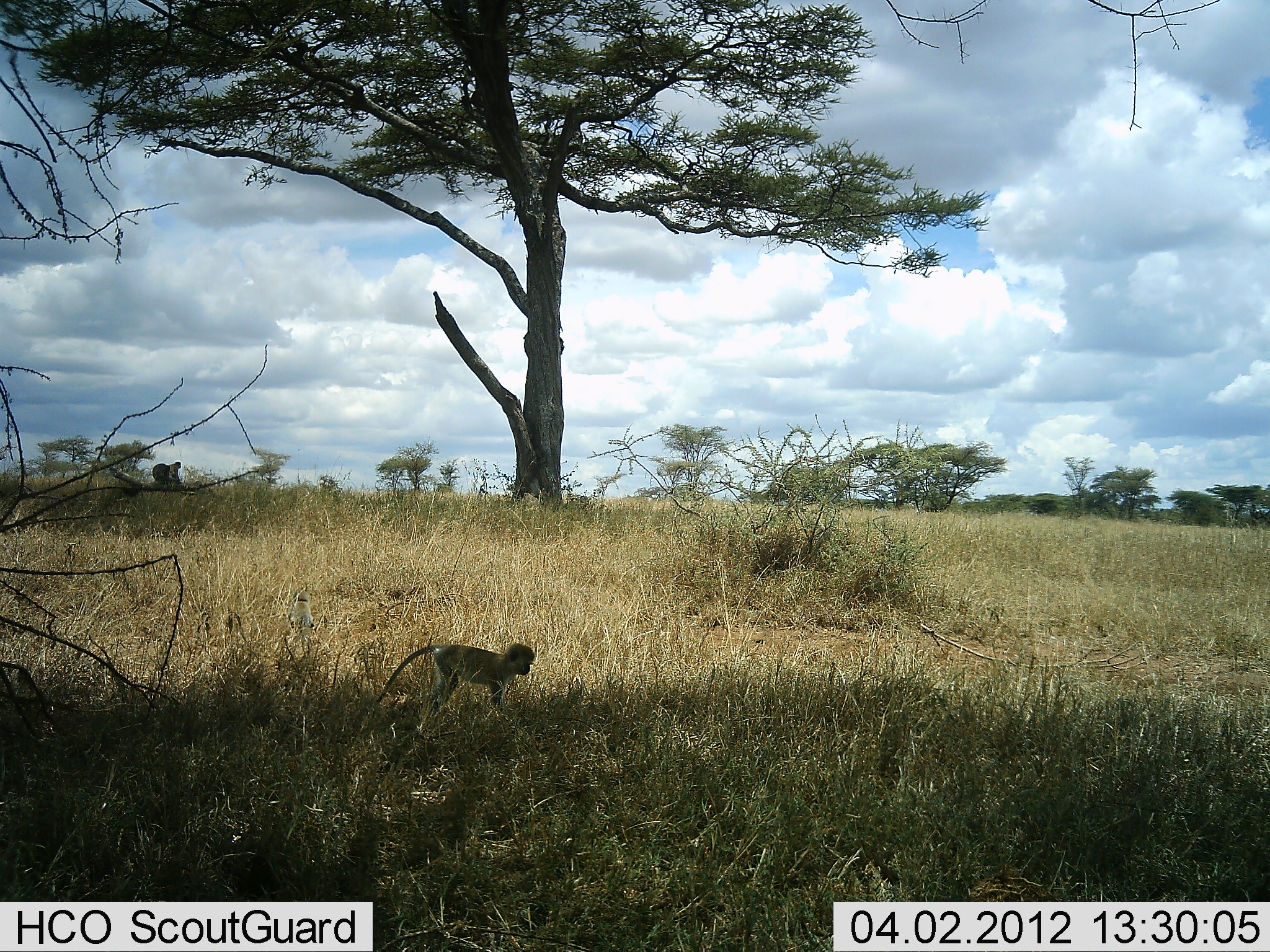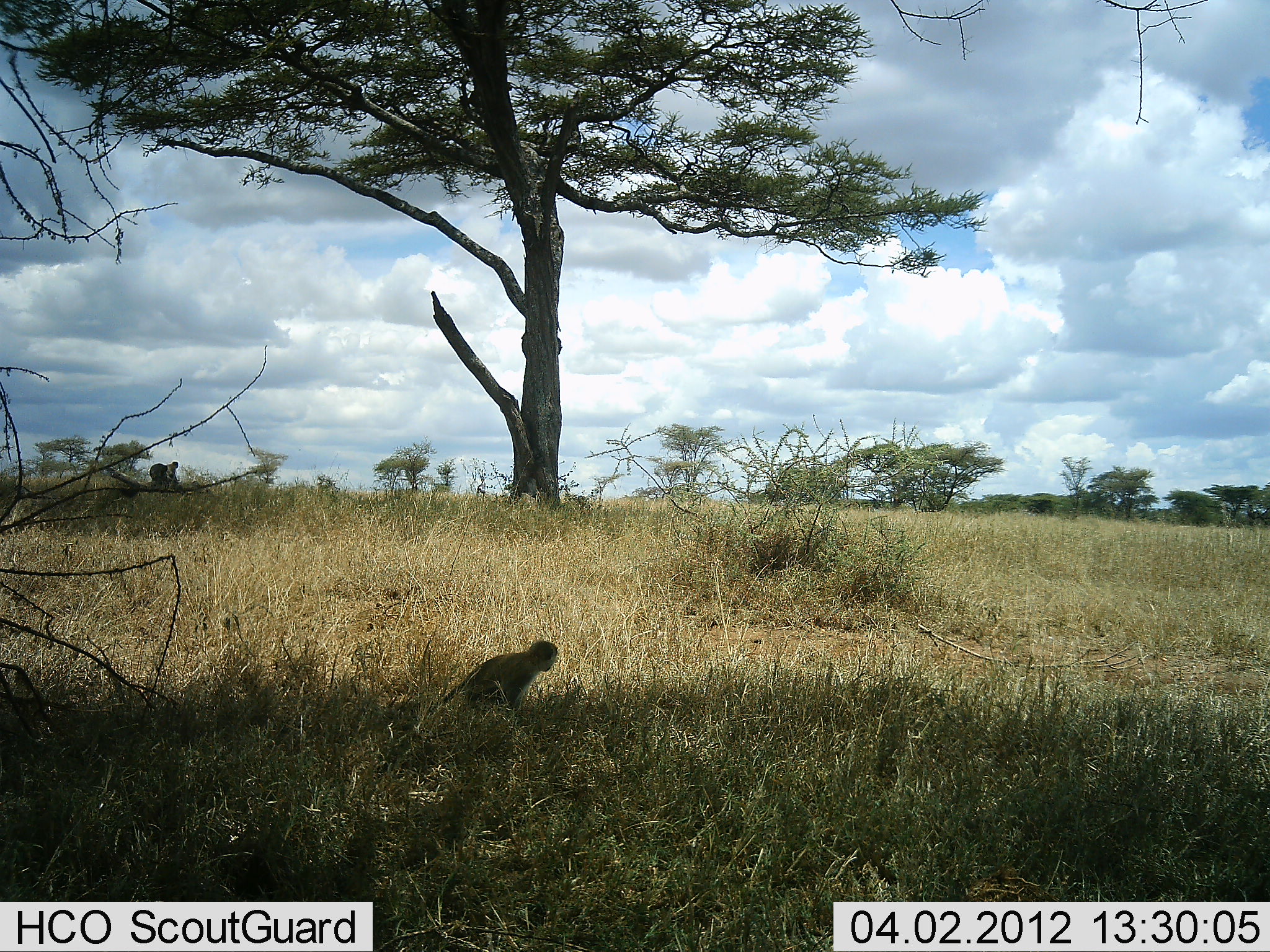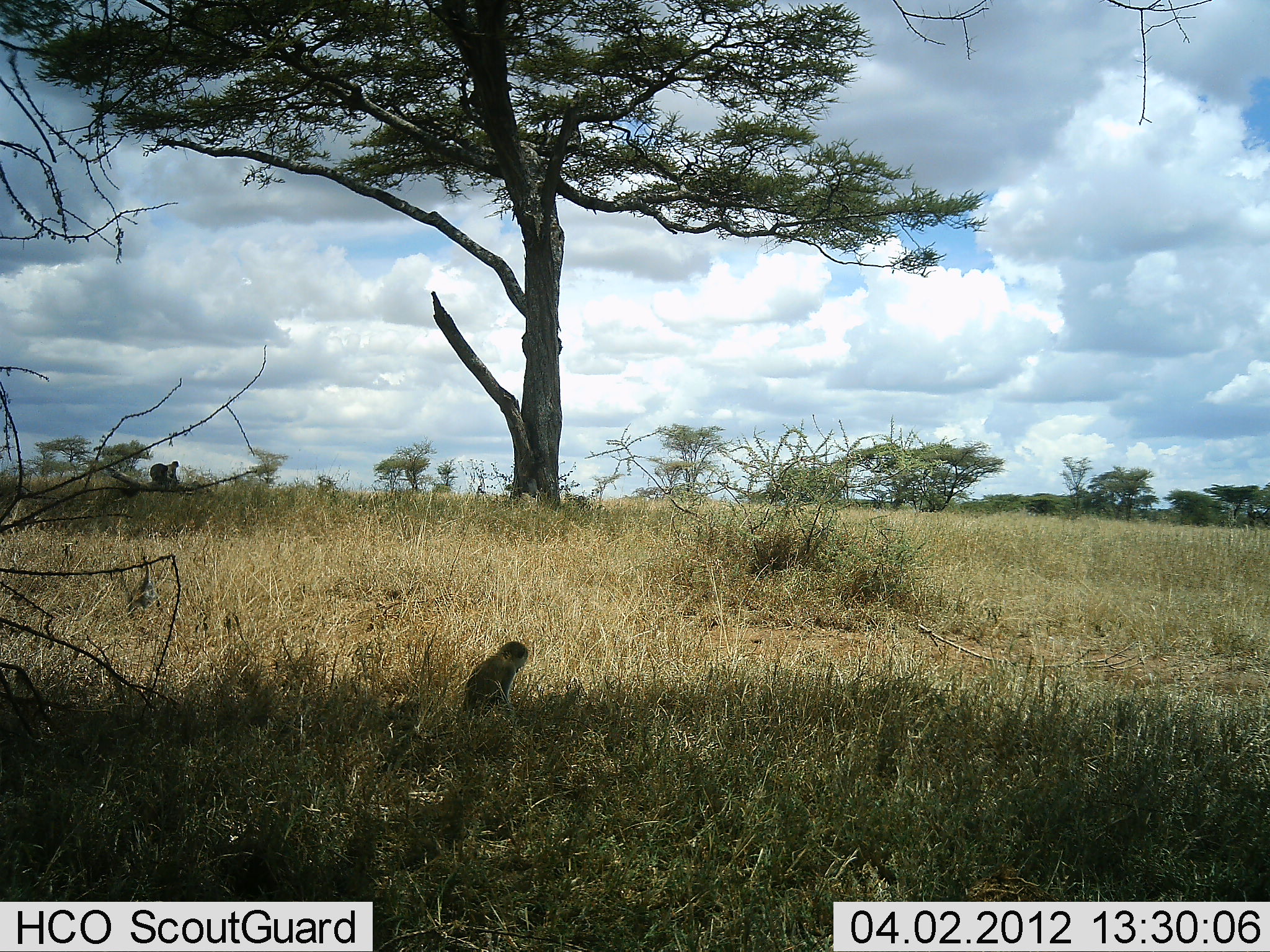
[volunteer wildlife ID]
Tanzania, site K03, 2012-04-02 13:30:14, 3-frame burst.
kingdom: Animalia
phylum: Chordata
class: Mammalia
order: Primates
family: Cercopithecidae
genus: Chlorocebus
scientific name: Chlorocebus pygerythrus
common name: vervet monkey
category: monkeyvervet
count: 1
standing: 38%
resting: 24%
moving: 71%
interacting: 0%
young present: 14%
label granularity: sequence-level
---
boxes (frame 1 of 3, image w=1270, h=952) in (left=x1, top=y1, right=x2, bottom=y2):
animal: (left=366, top=642, right=535, bottom=739); (left=289, top=589, right=314, bottom=634); (left=152, top=462, right=171, bottom=486); (left=166, top=461, right=184, bottom=484)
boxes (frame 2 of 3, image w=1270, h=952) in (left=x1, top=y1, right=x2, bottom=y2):
animal: (left=422, top=640, right=559, bottom=731); (left=222, top=611, right=257, bottom=661); (left=150, top=462, right=169, bottom=486); (left=165, top=461, right=182, bottom=484)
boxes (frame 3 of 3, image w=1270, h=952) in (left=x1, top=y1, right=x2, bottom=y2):
animal: (left=422, top=640, right=529, bottom=731); (left=220, top=608, right=255, bottom=658); (left=150, top=462, right=169, bottom=486); (left=165, top=461, right=182, bottom=484)